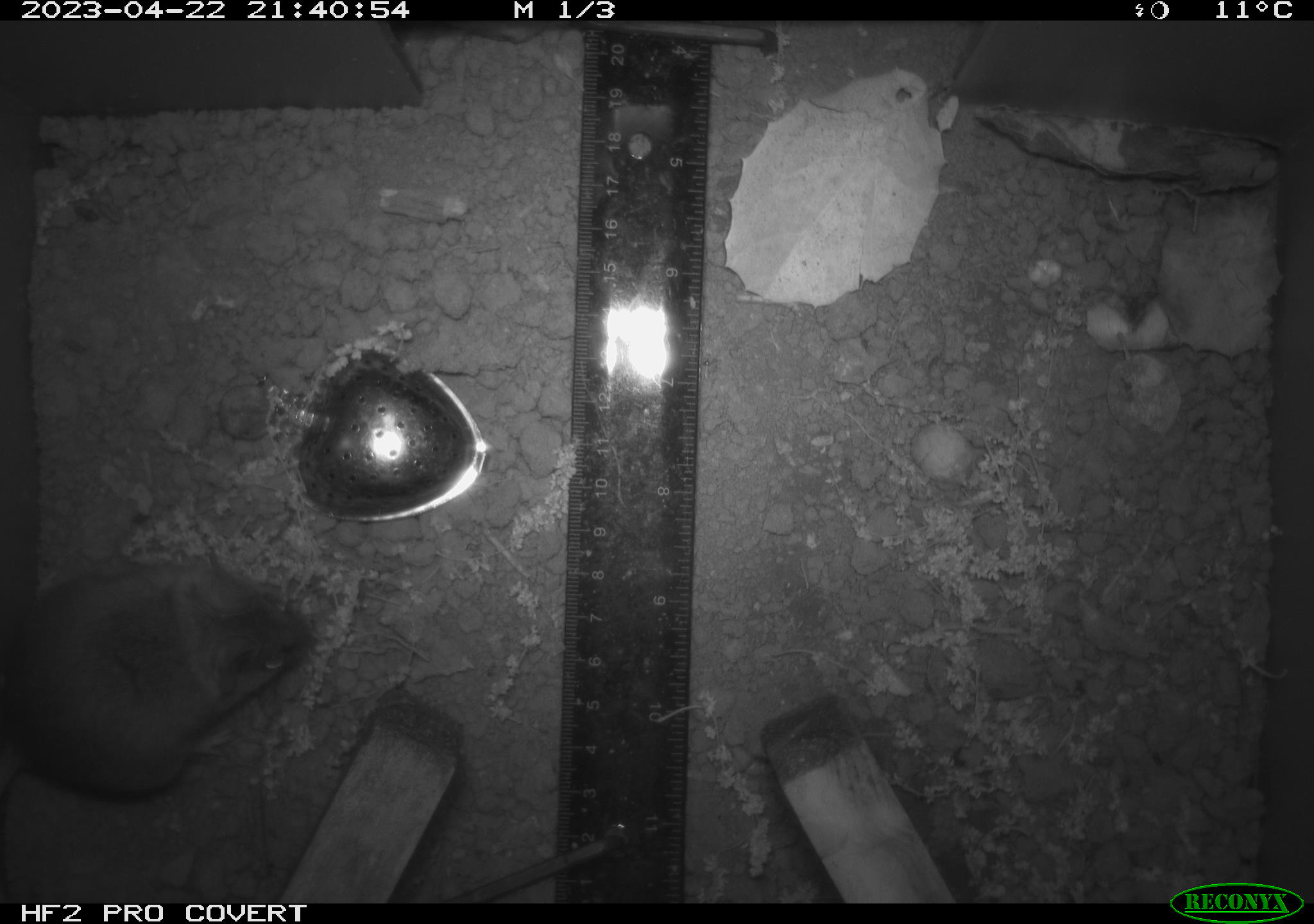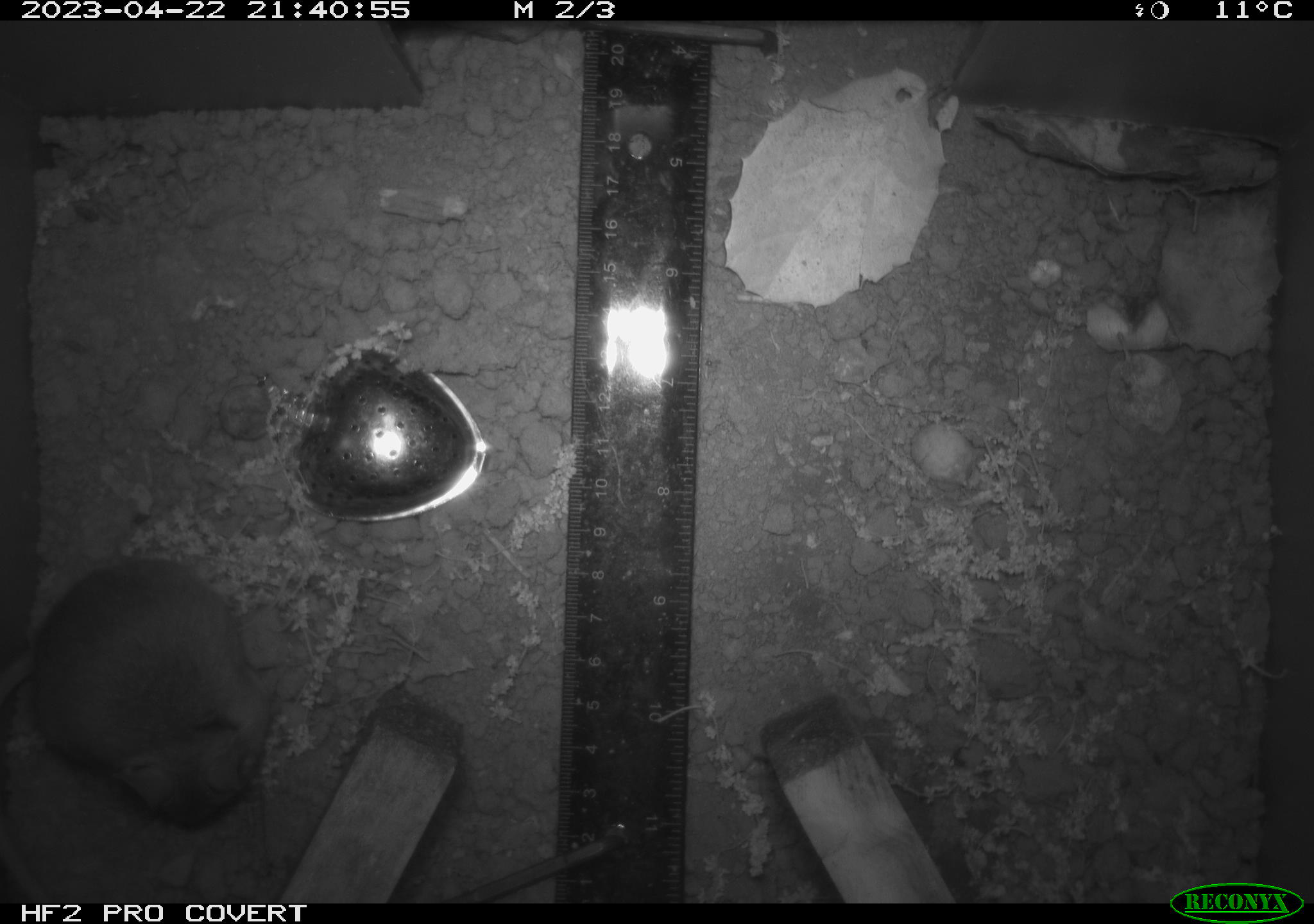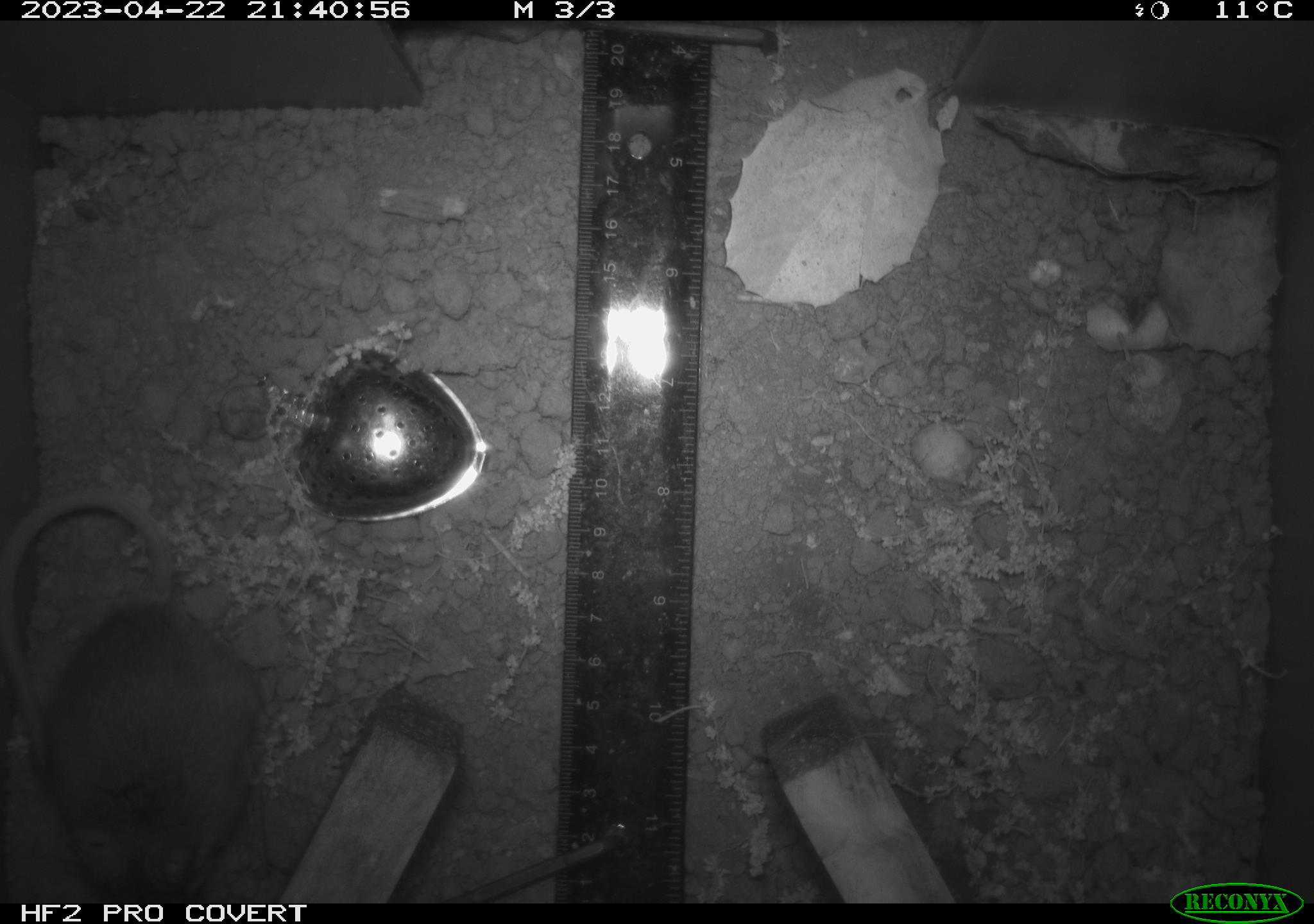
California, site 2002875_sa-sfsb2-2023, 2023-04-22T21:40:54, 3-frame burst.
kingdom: Animalia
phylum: Chordata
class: Mammalia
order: Rodentia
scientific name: Rodentia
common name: mouse species